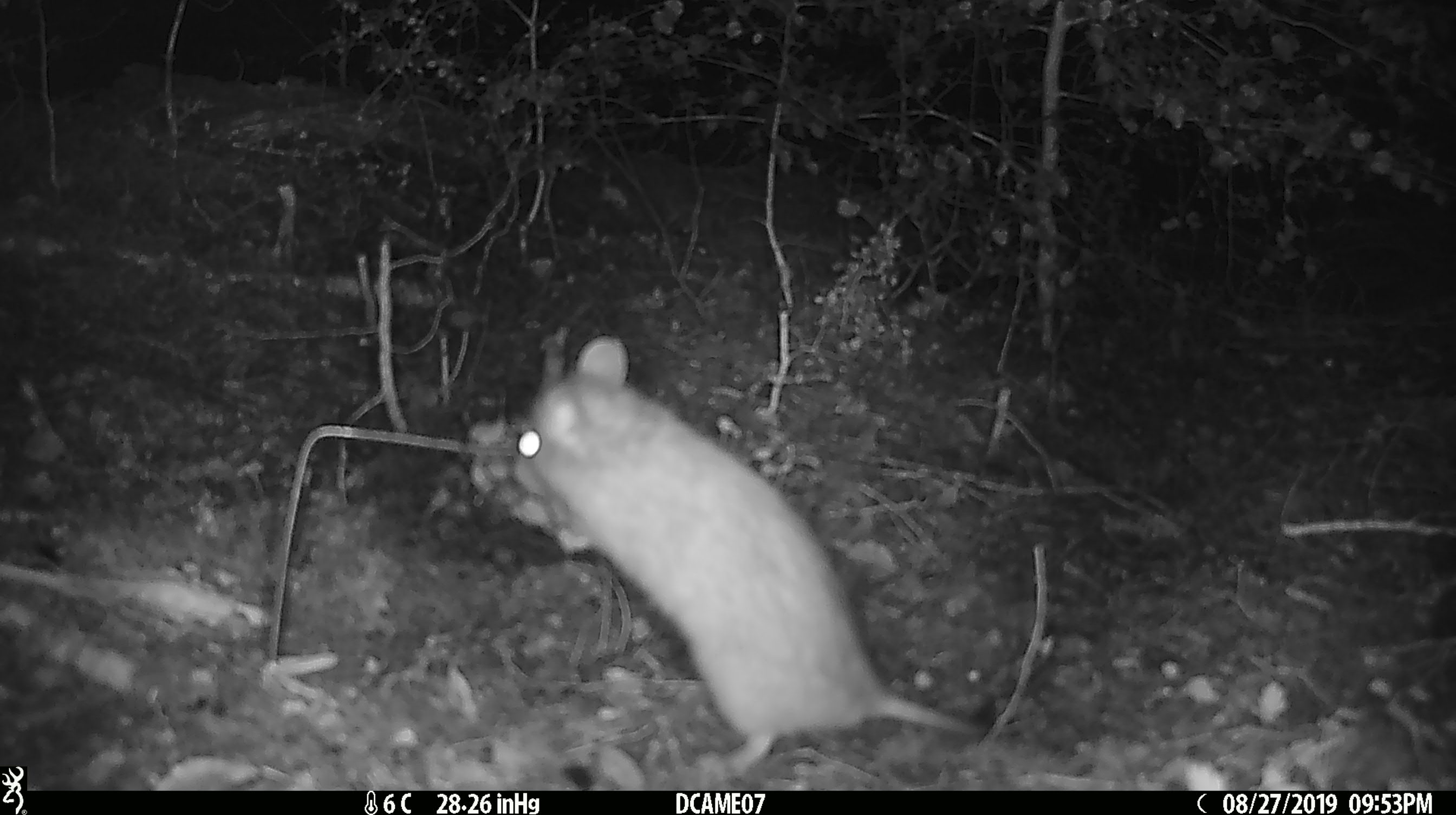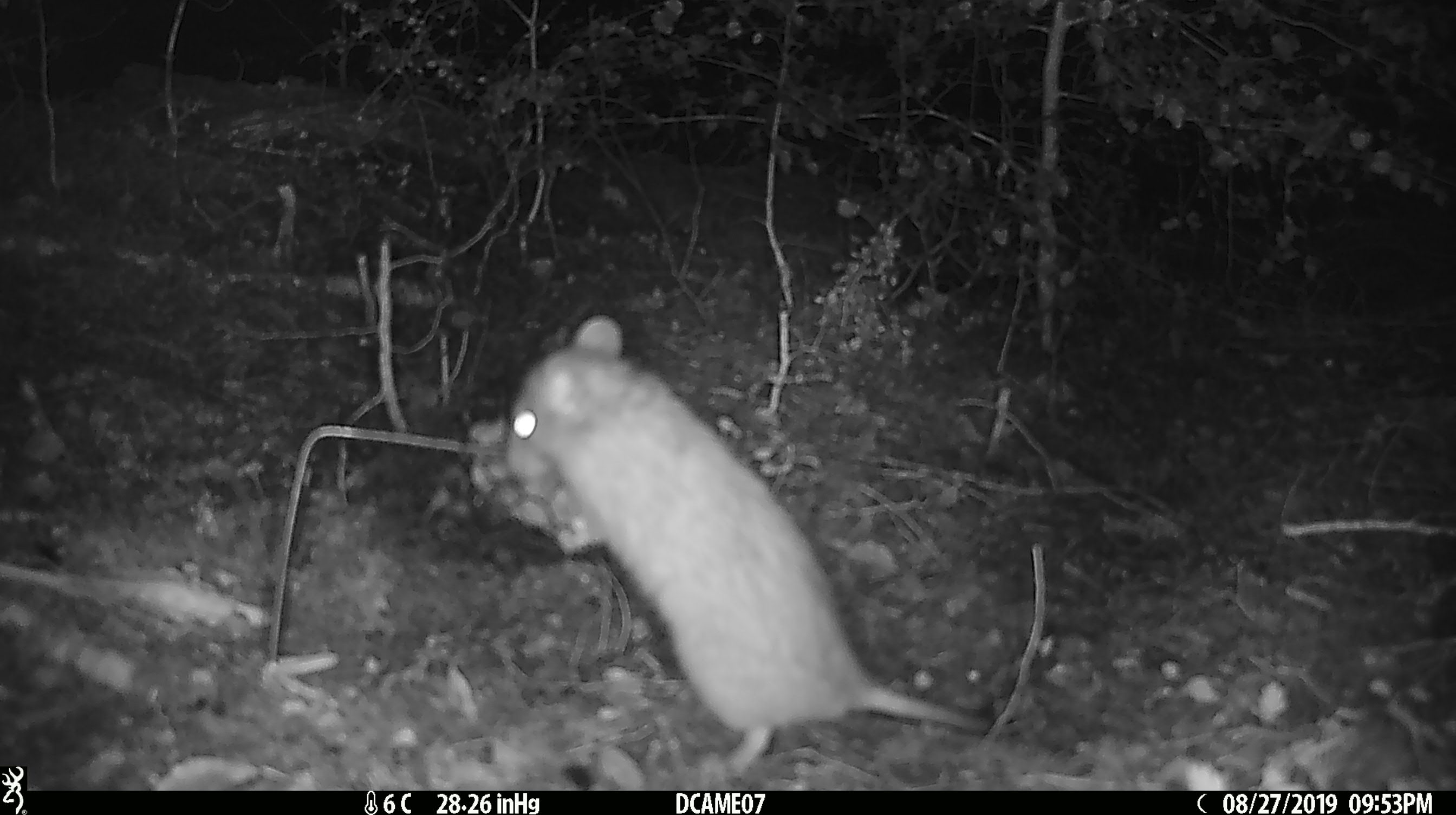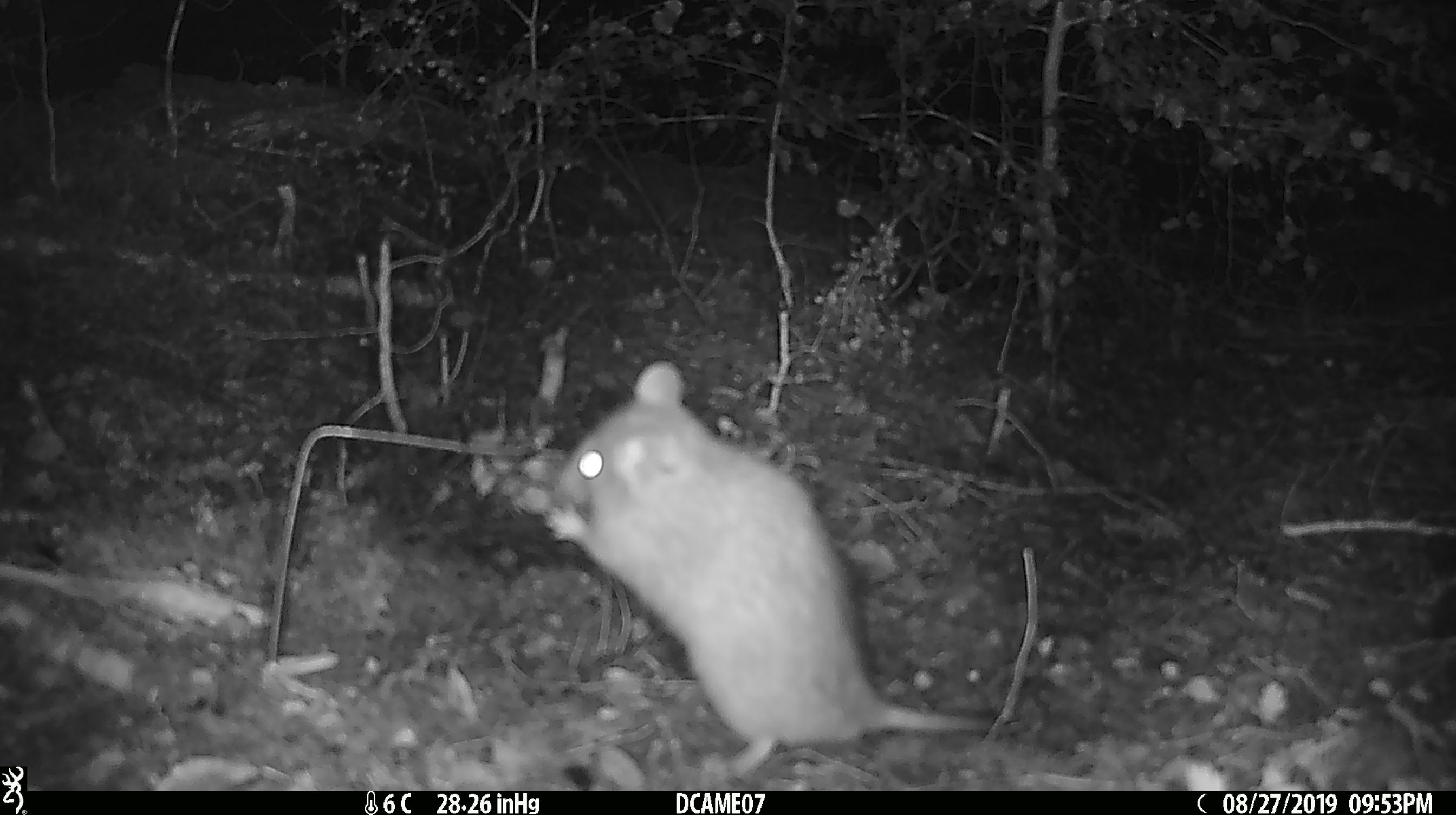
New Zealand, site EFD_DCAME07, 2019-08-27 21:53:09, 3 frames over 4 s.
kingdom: Animalia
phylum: Chordata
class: Mammalia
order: Rodentia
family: Muridae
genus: Rattus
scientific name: Rattus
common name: rat